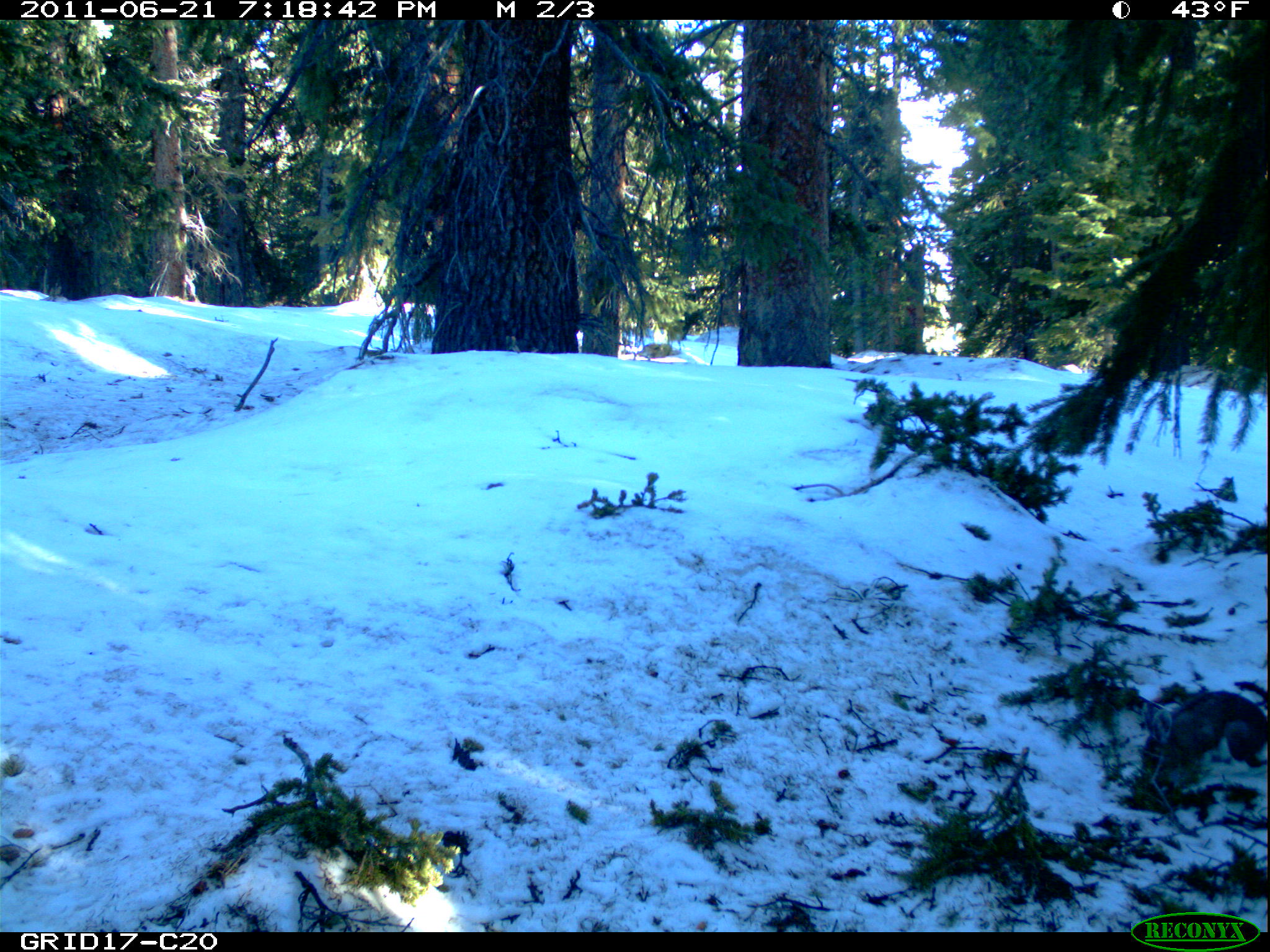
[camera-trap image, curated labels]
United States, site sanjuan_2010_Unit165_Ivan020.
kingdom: Animalia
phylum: Chordata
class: Mammalia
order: Lagomorpha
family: Leporidae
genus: Lepus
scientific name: Lepus americanus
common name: snowshoe hare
Lepus americanus (snowshoe hare).